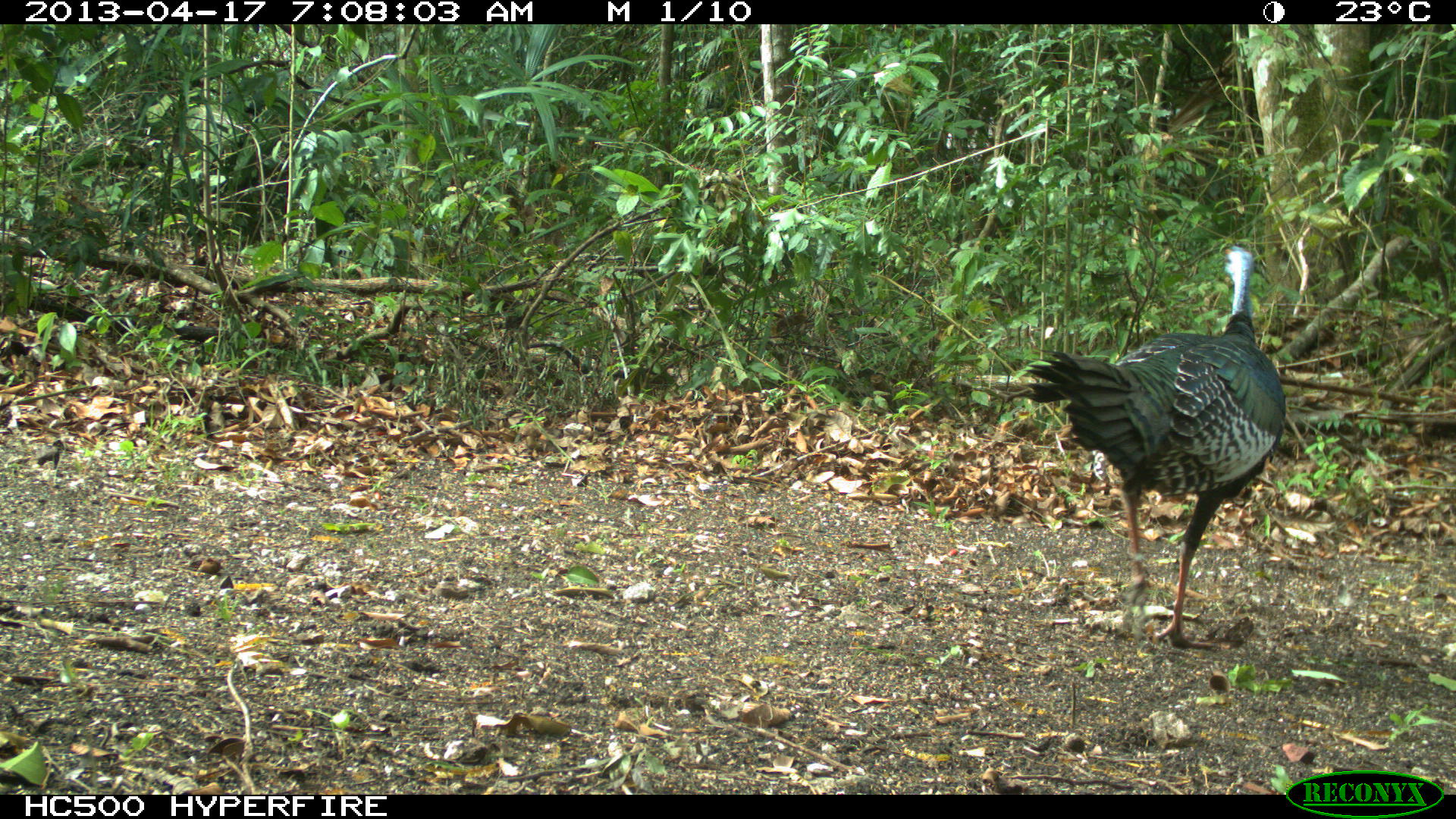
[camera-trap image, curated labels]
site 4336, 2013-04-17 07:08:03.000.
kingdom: Animalia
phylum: Chordata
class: Aves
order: Galliformes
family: Phasianidae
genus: Meleagris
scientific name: Meleagris ocellata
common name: ocellated turkey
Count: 1.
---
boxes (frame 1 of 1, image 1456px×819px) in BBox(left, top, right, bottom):
meleagris ocellata: BBox(1013, 245, 1288, 650)